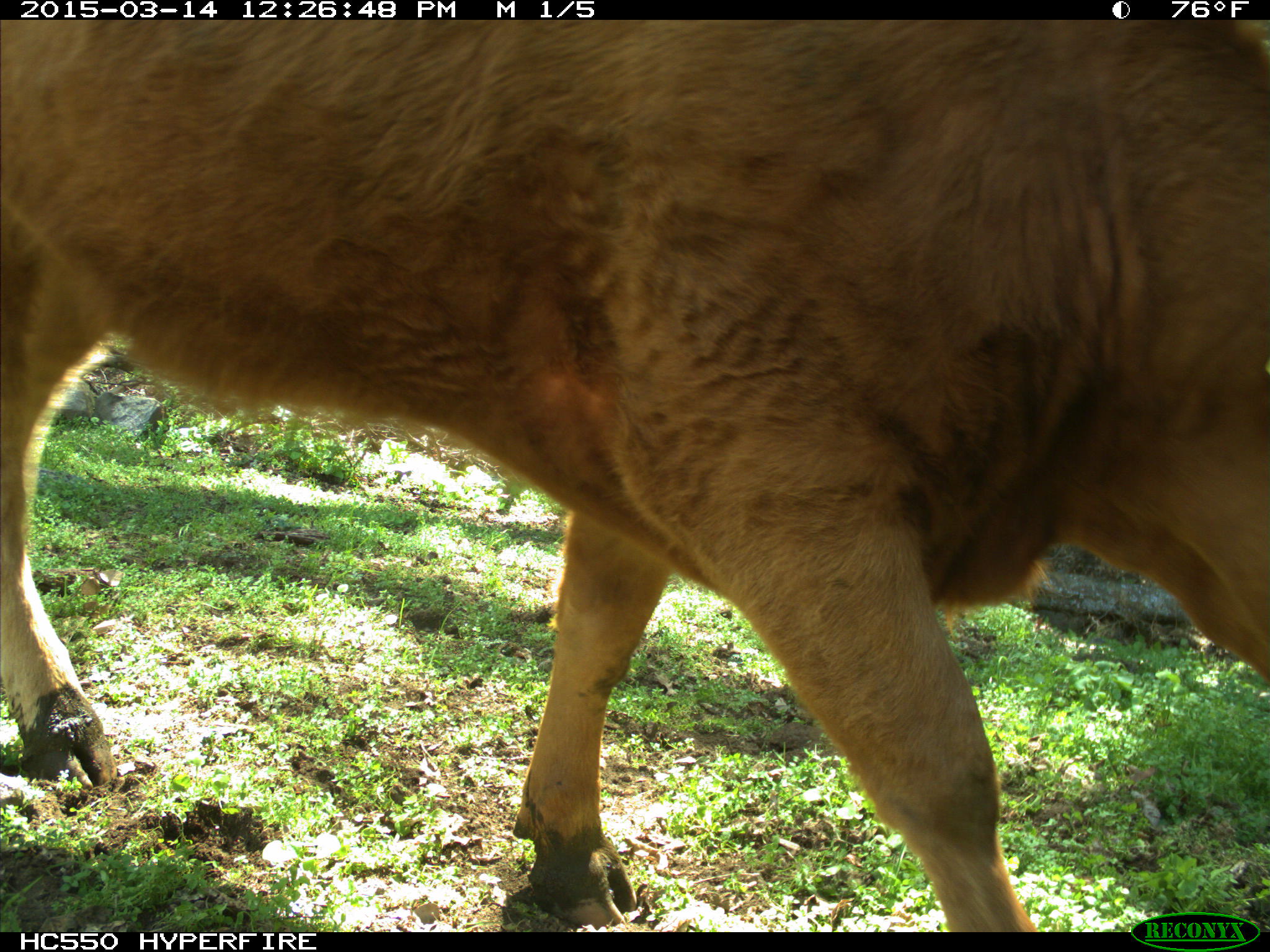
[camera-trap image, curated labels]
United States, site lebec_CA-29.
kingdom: Animalia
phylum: Chordata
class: Mammalia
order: Artiodactyla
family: Bovidae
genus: Bos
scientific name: Bos taurus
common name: domestic cow